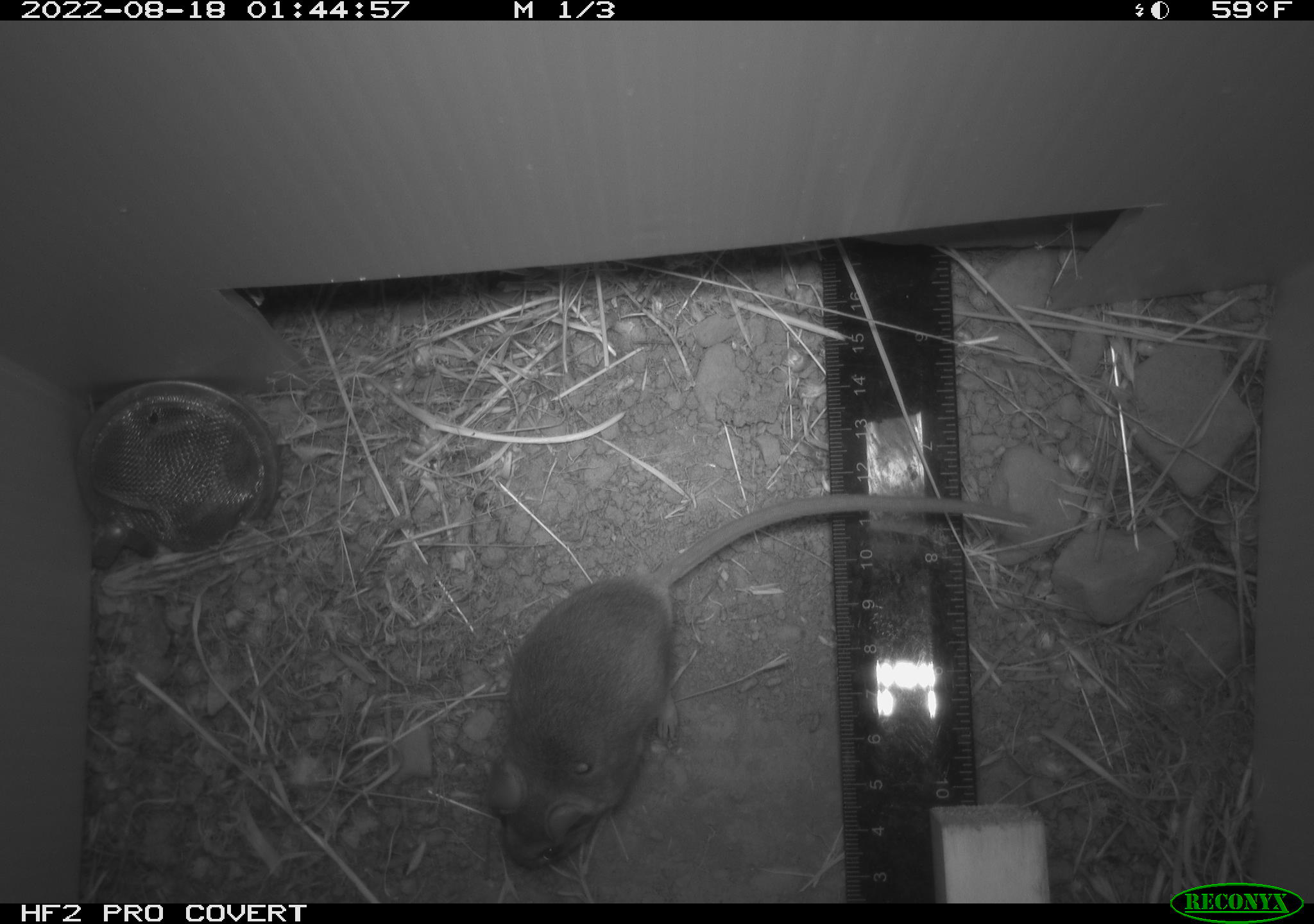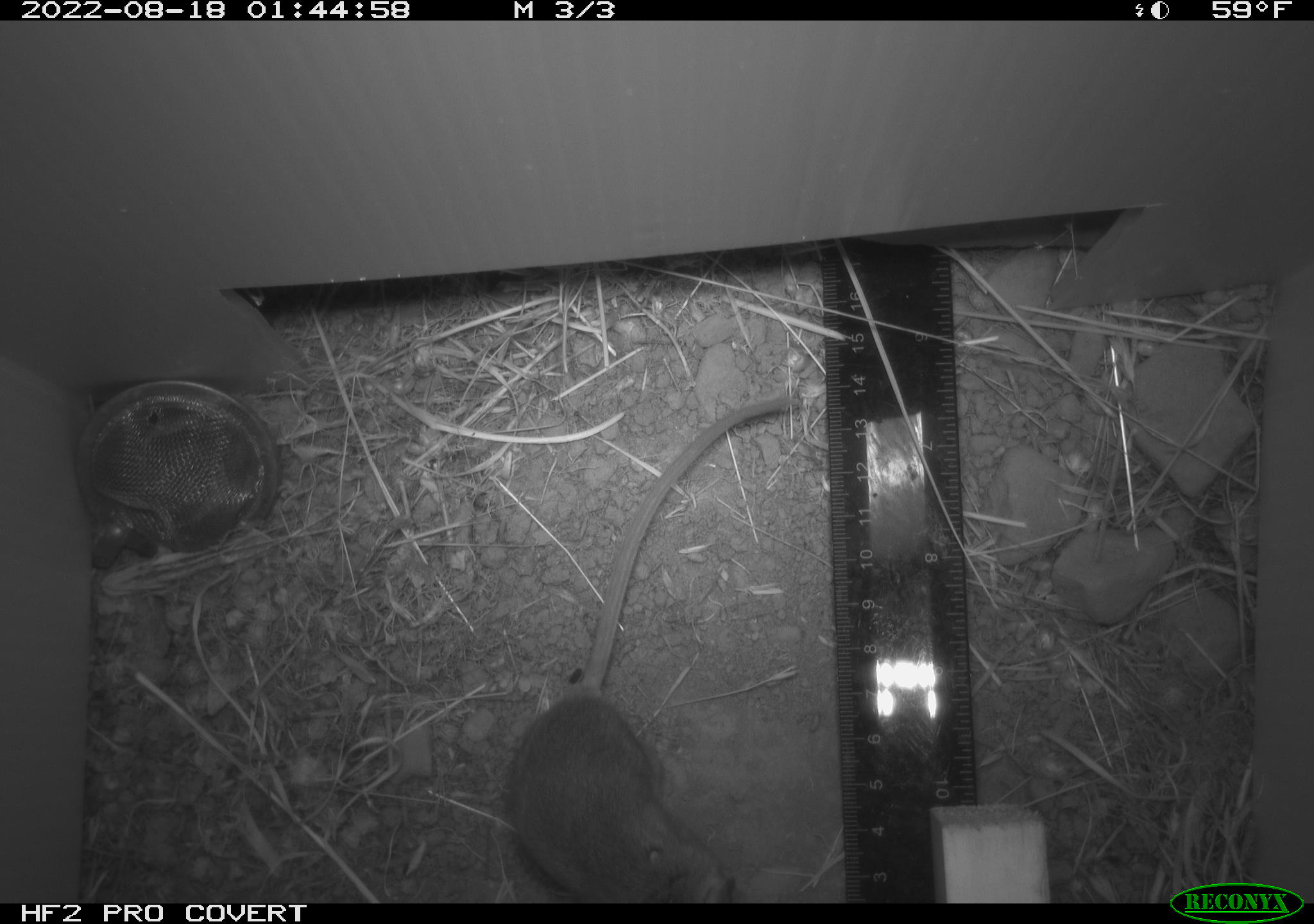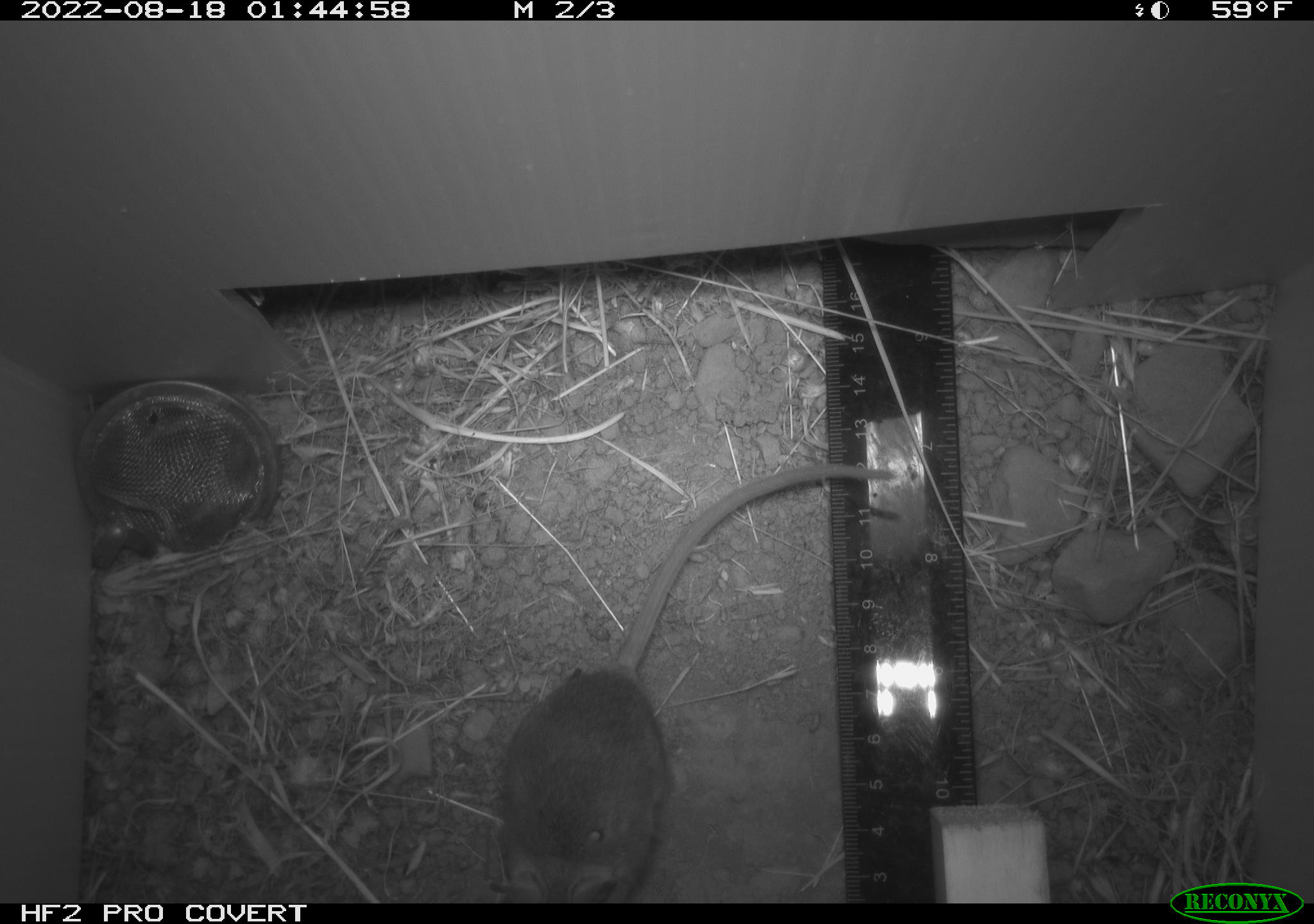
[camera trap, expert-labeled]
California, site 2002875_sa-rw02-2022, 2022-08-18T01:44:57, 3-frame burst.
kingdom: Animalia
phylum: Chordata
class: Mammalia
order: Rodentia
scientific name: Rodentia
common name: mouse species